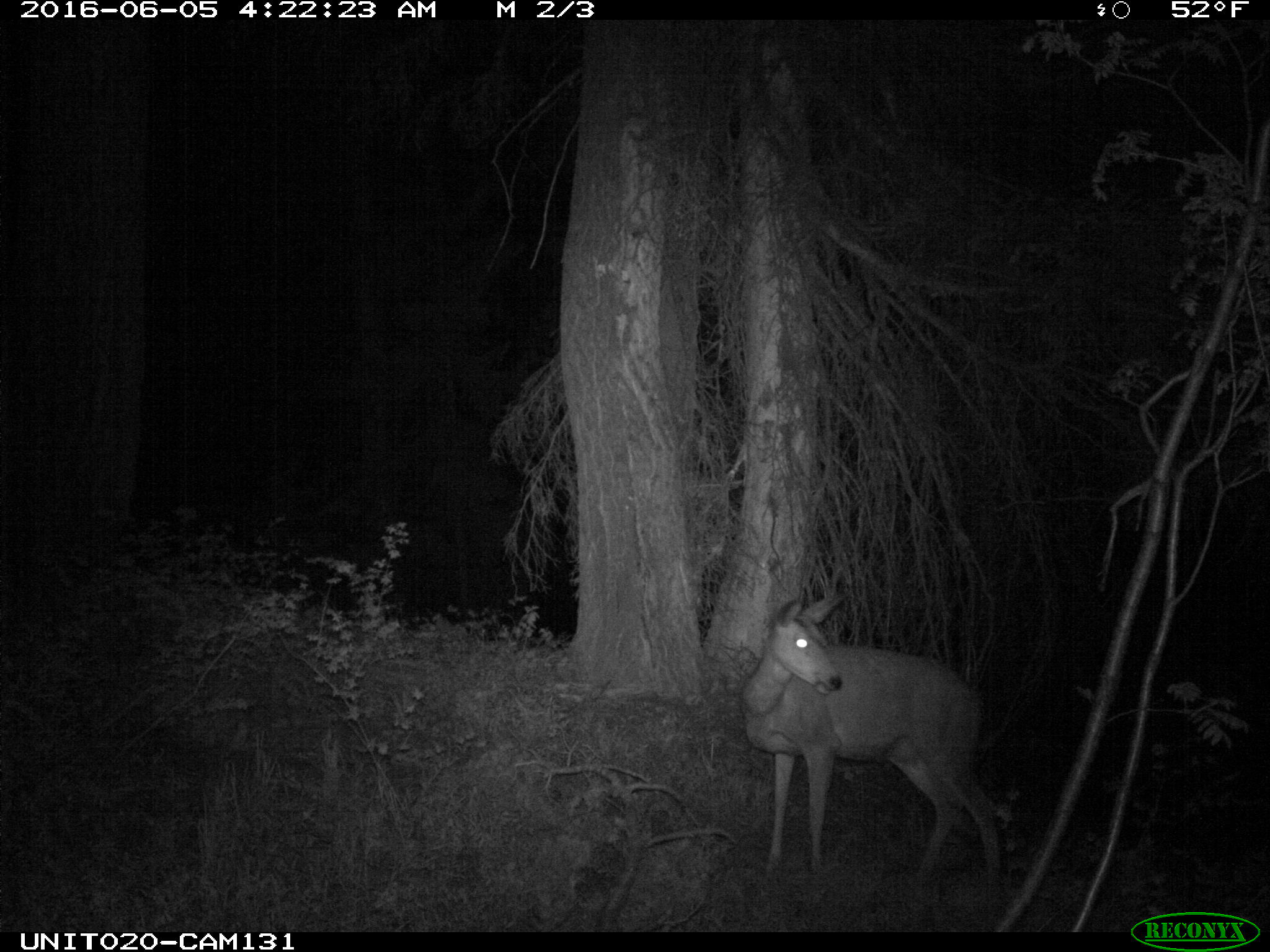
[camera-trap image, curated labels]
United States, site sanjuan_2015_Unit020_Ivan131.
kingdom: Animalia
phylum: Chordata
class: Mammalia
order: Artiodactyla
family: Cervidae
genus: Odocoileus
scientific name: Odocoileus hemionus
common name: mule deer